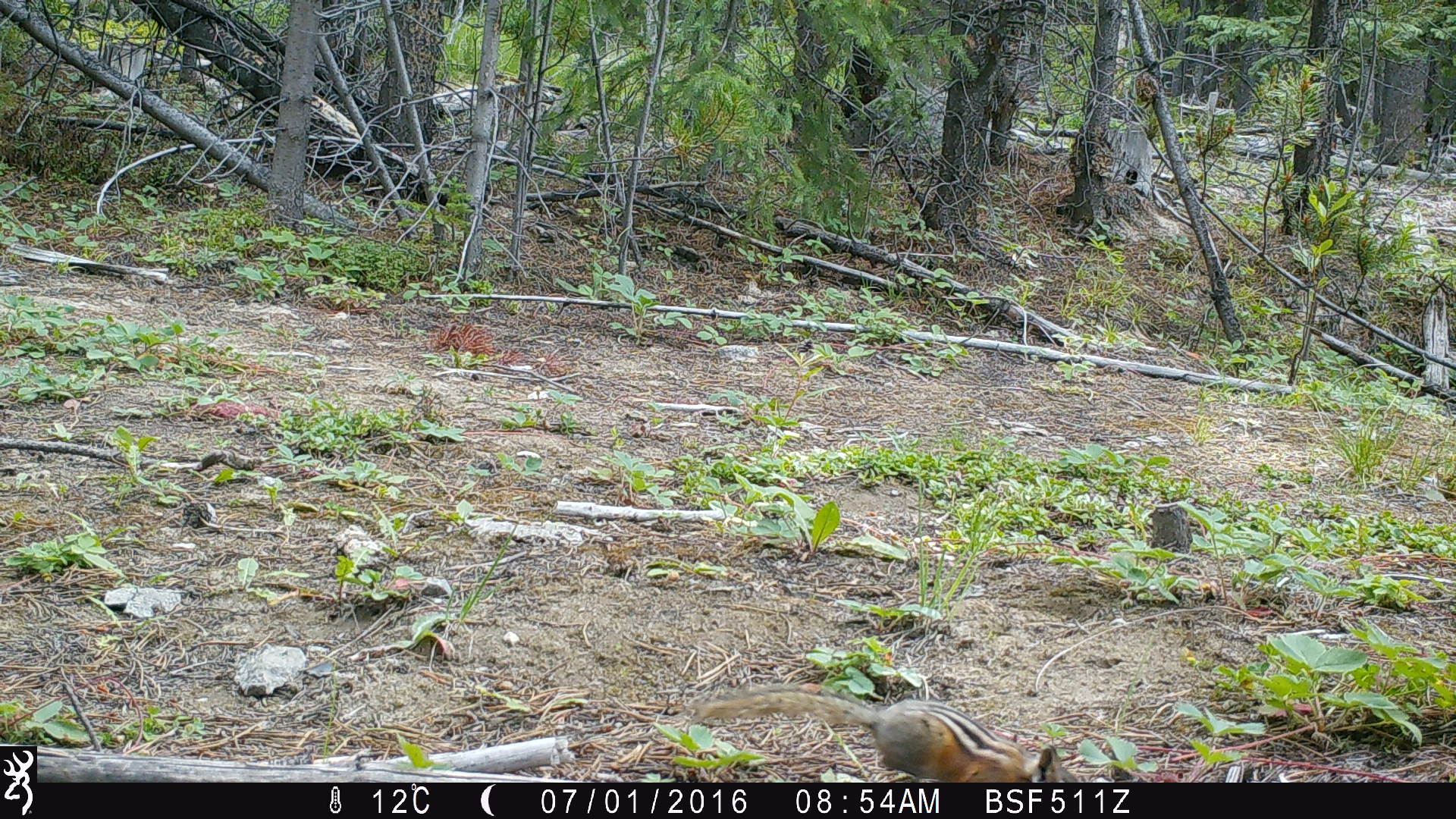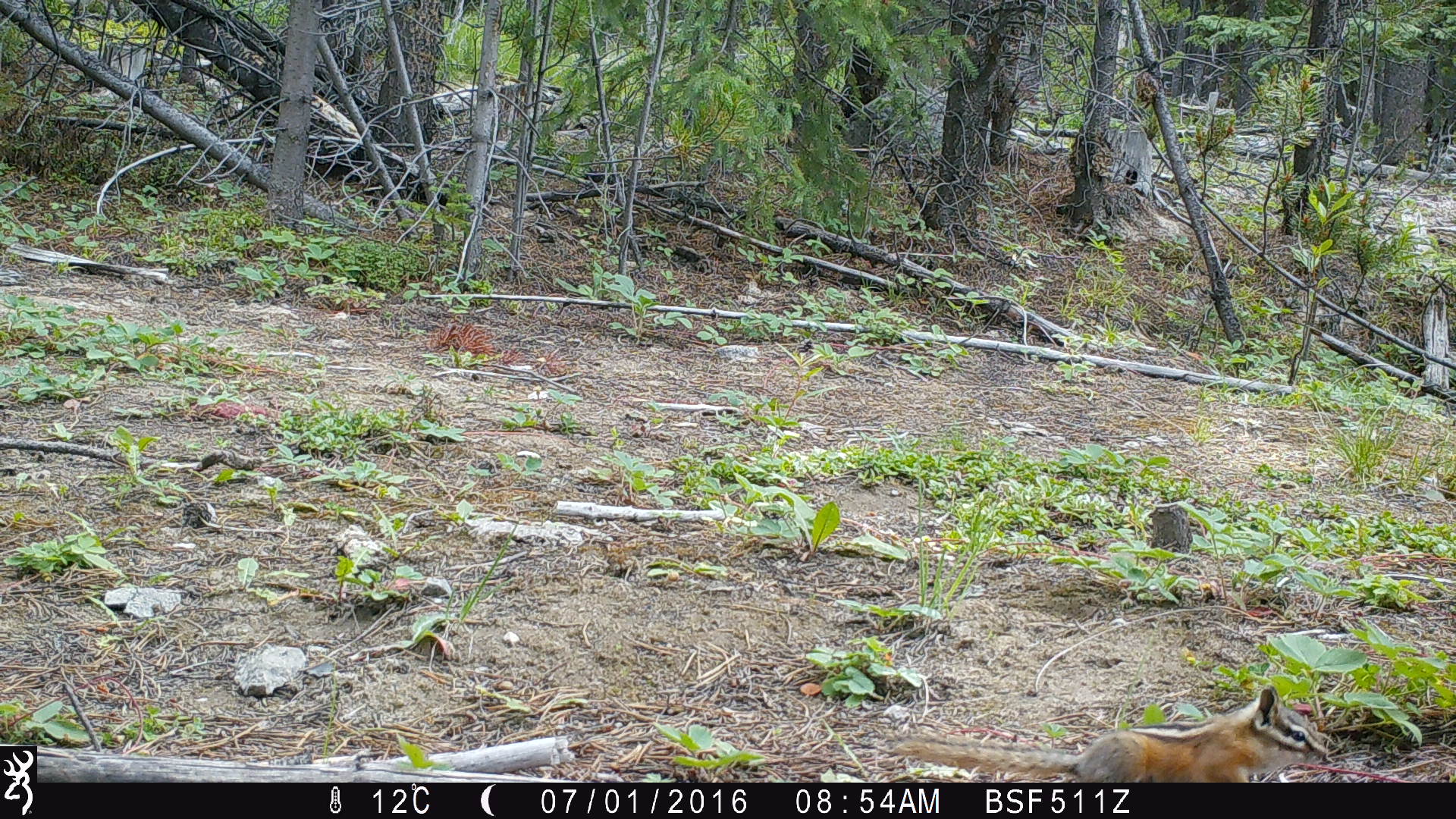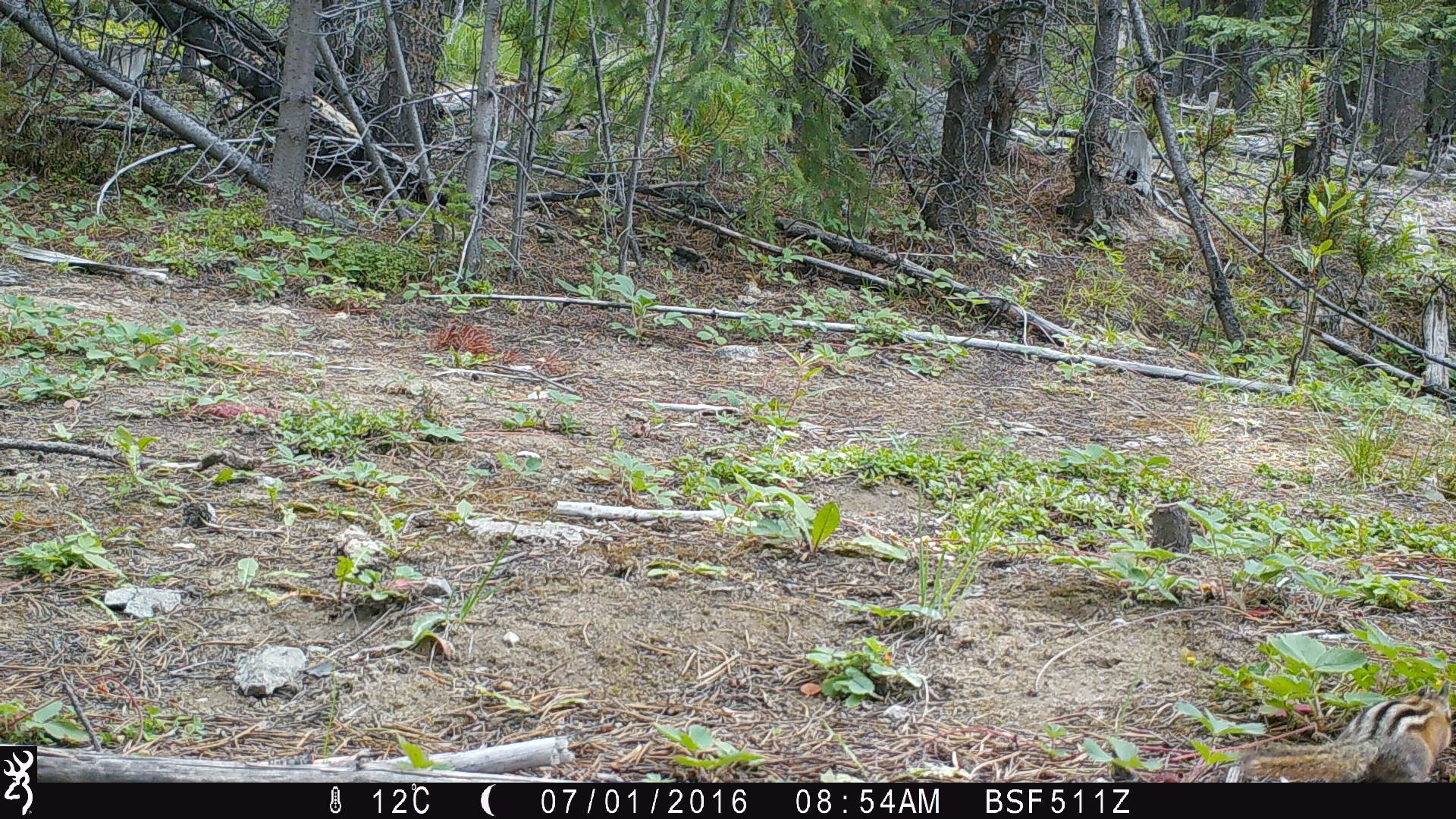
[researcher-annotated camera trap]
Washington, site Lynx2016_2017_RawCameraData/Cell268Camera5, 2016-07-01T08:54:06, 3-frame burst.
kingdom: Animalia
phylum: Chordata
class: Mammalia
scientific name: Mammalia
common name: small mammal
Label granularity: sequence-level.